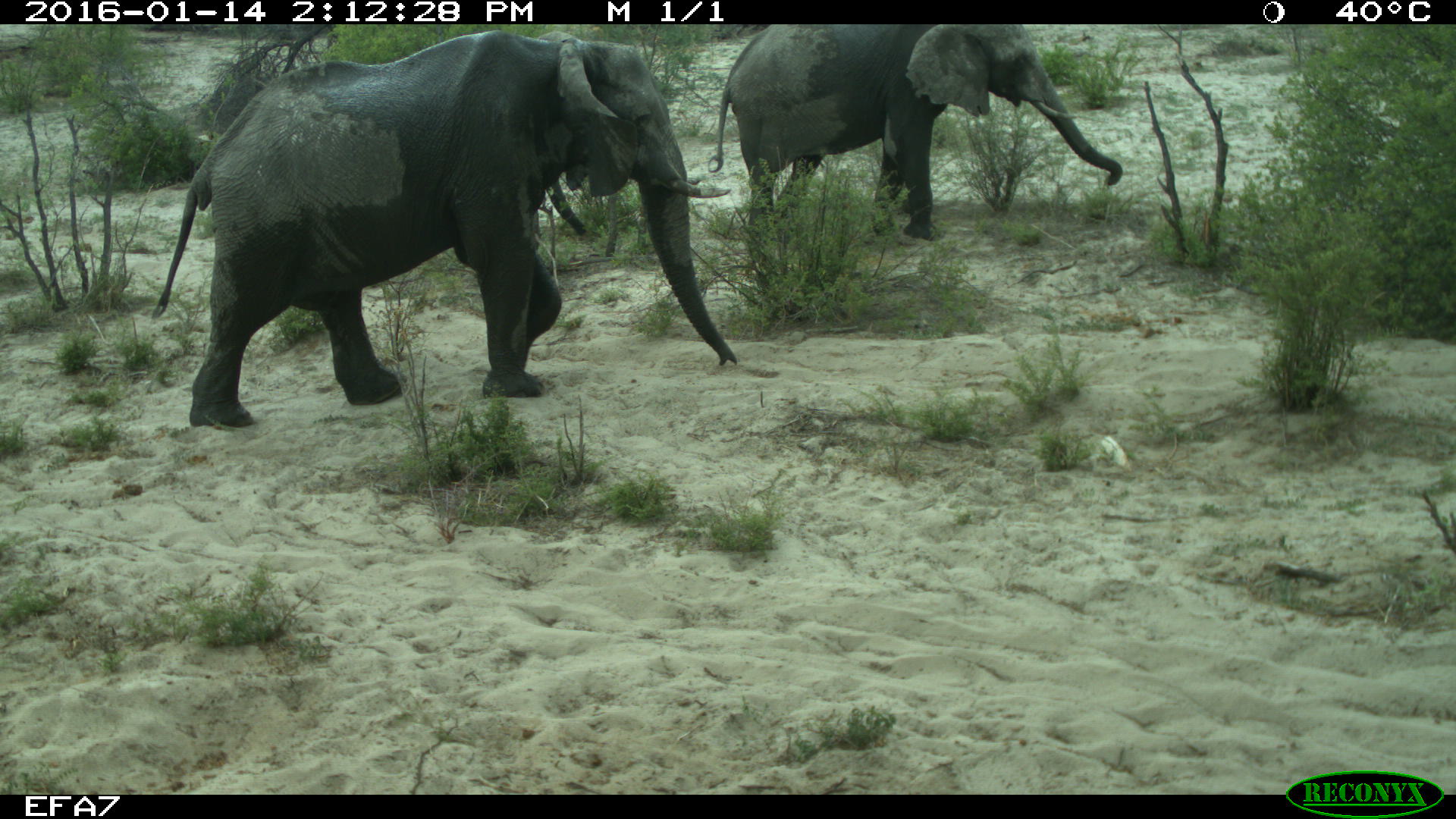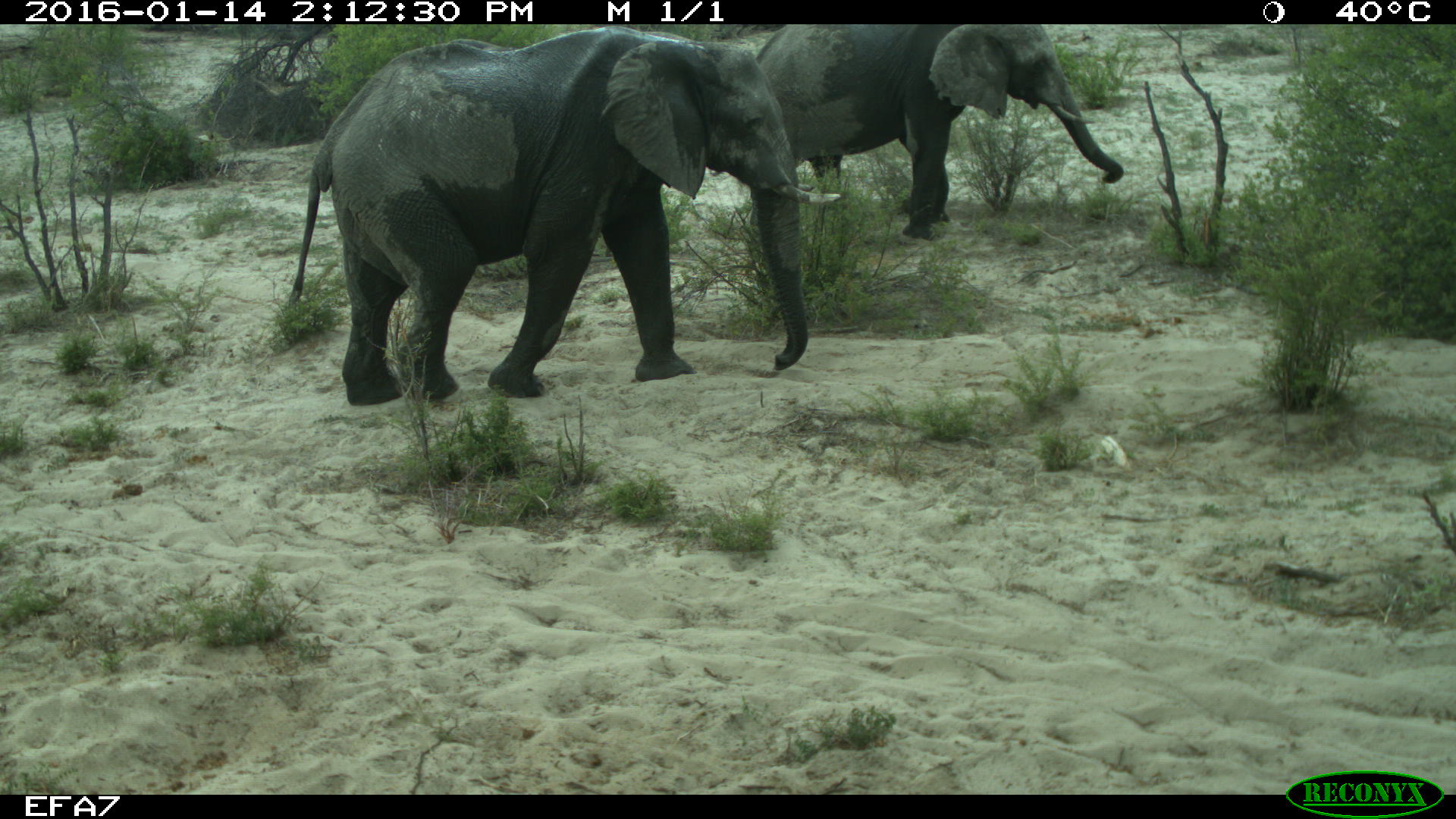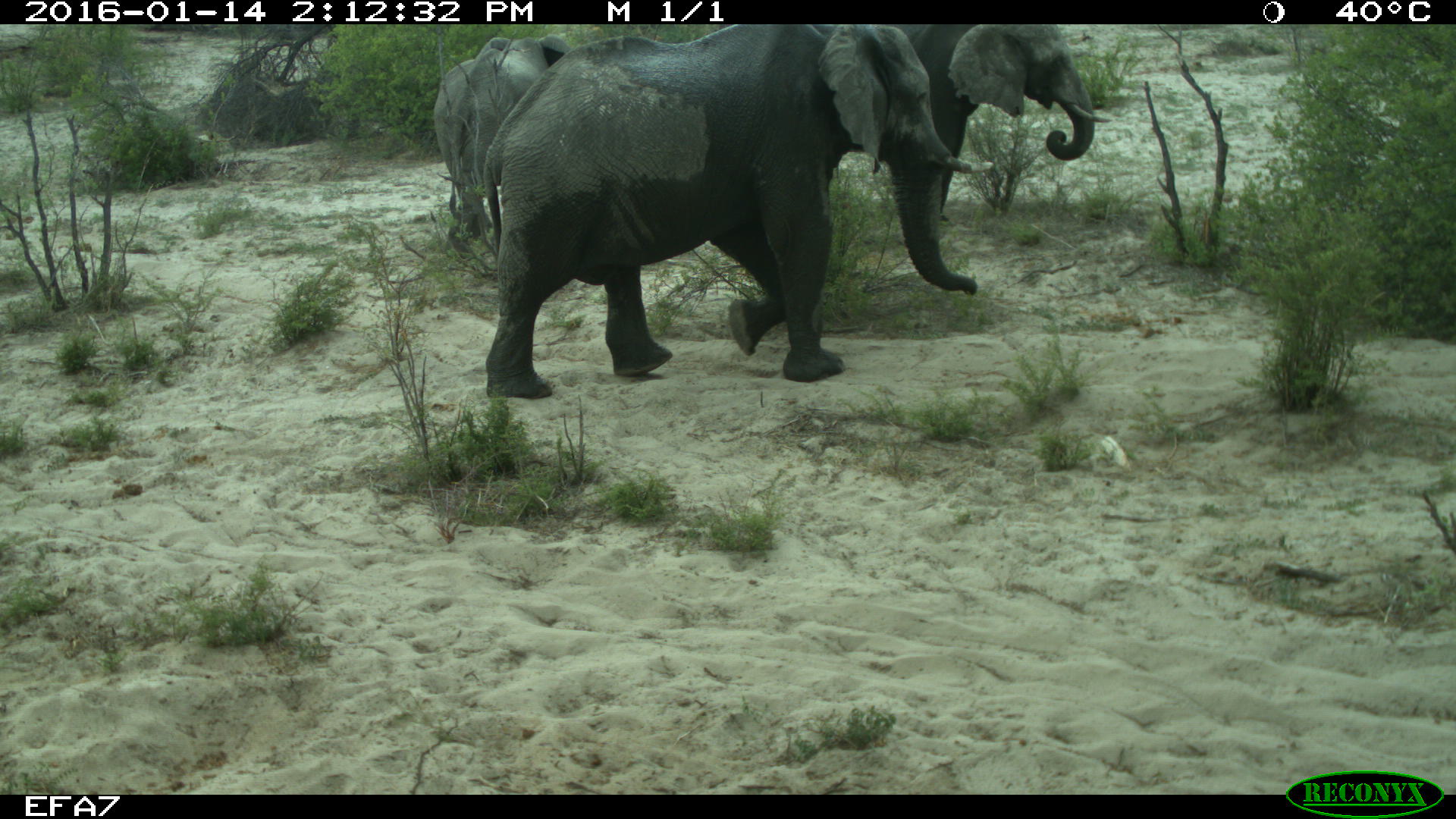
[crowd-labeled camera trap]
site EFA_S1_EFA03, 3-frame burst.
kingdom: Animalia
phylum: Chordata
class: Mammalia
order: Proboscidea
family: Elephantidae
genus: Loxodonta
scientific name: Loxodonta africana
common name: african bush elephant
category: elephant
Elephant (african bush elephant) (Loxodonta africana), count 3. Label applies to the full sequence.